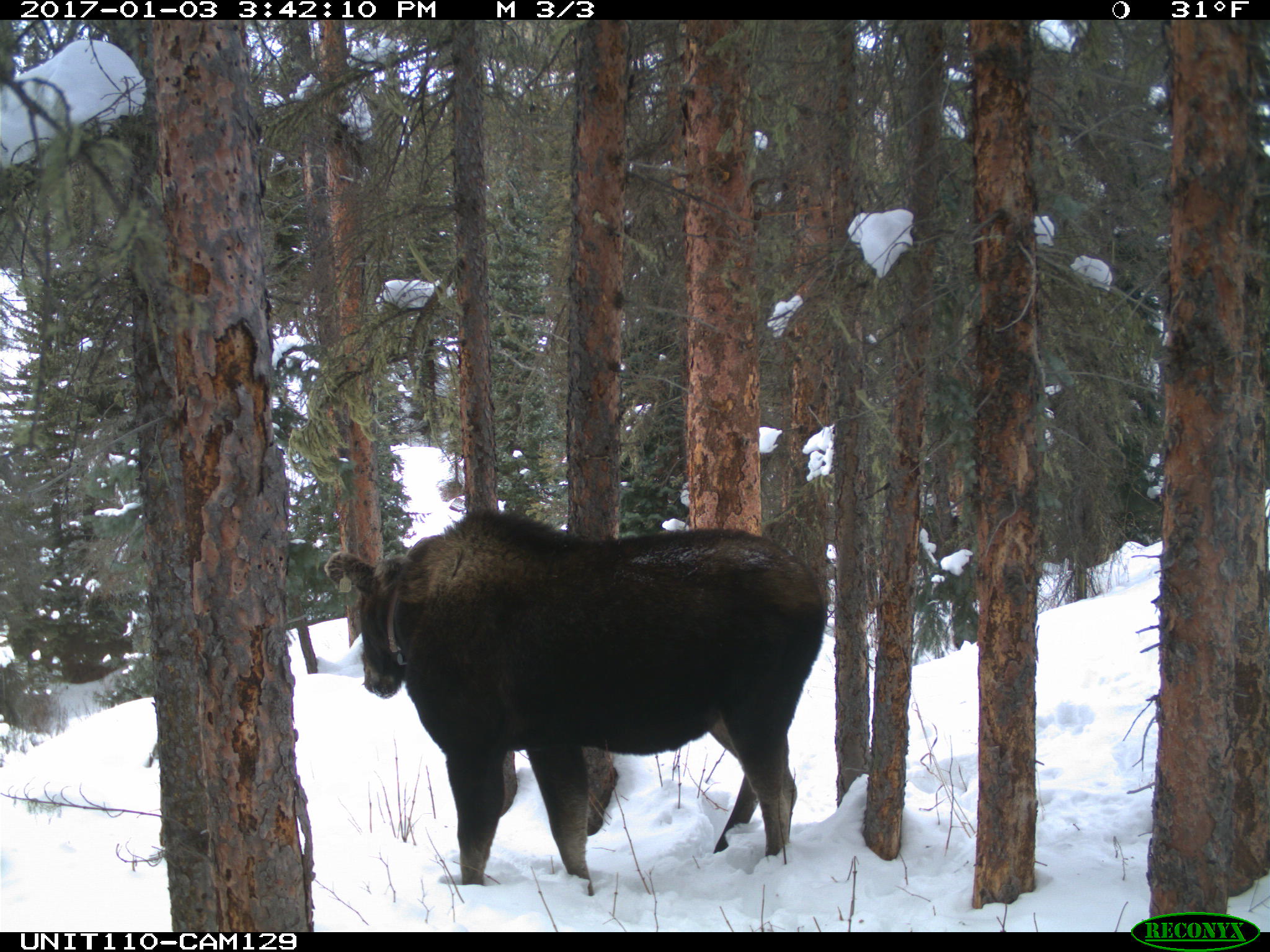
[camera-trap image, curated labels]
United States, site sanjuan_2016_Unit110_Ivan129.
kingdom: Animalia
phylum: Chordata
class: Mammalia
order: Artiodactyla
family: Cervidae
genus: Alces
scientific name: Alces alces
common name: moose